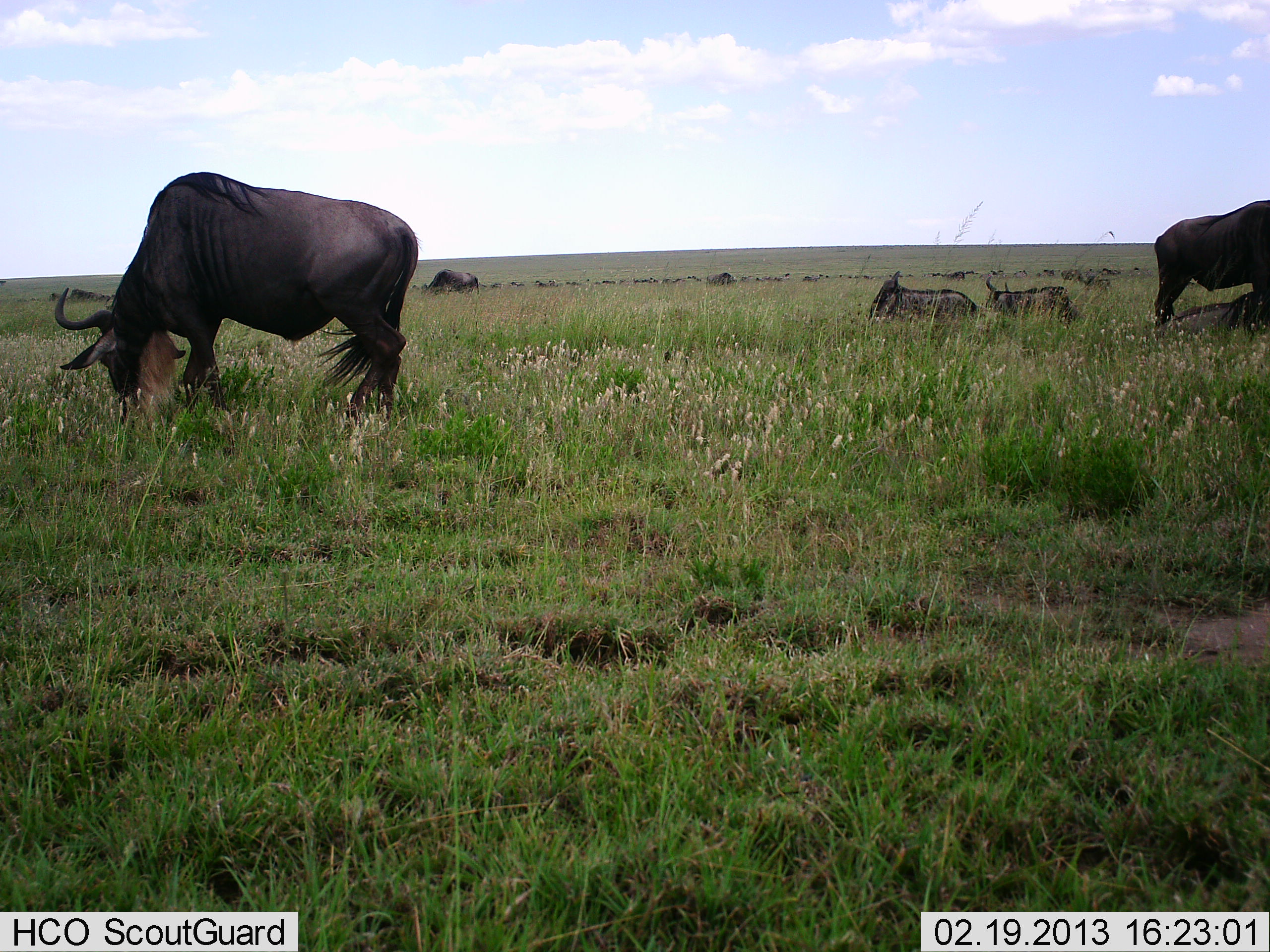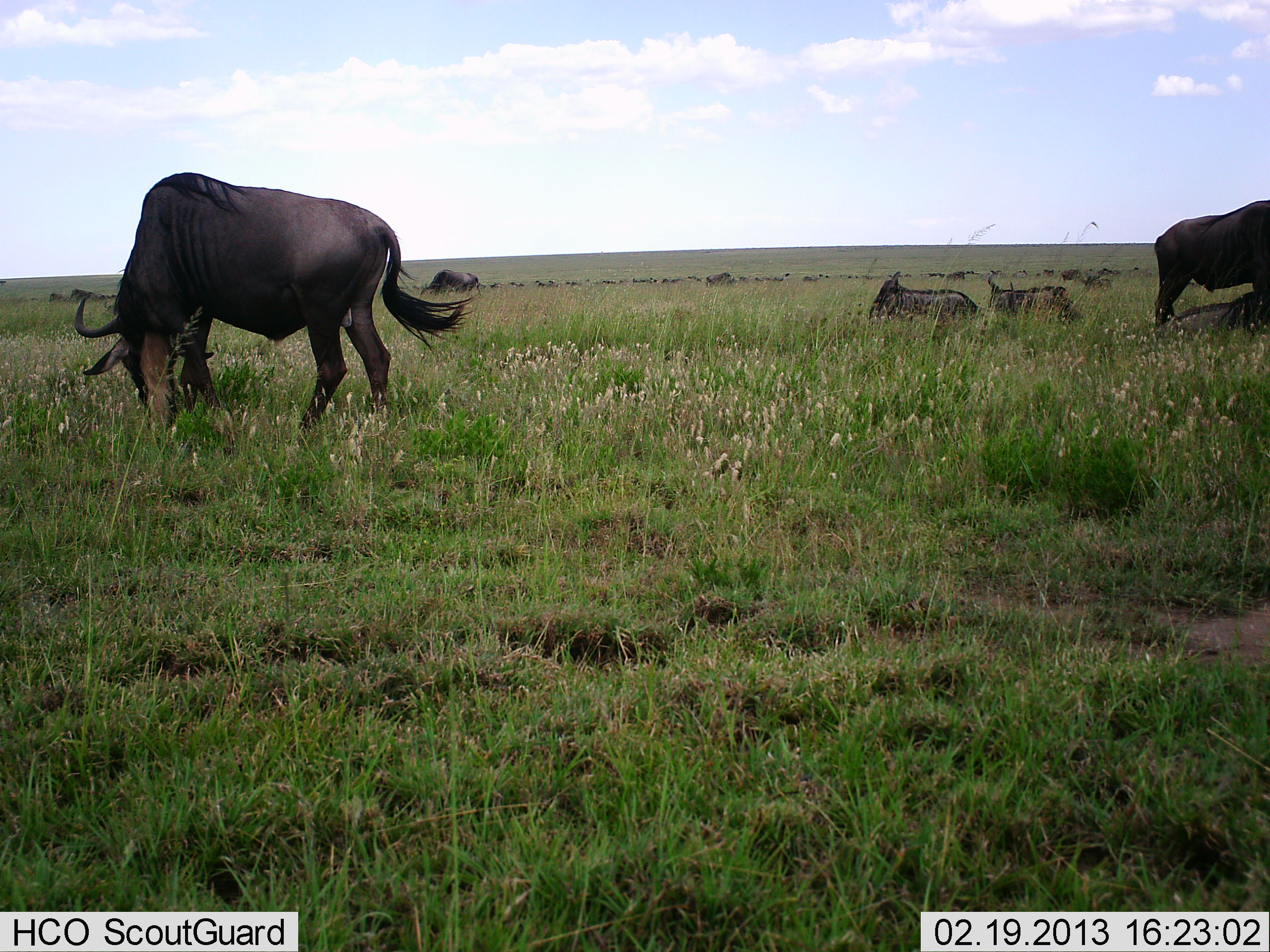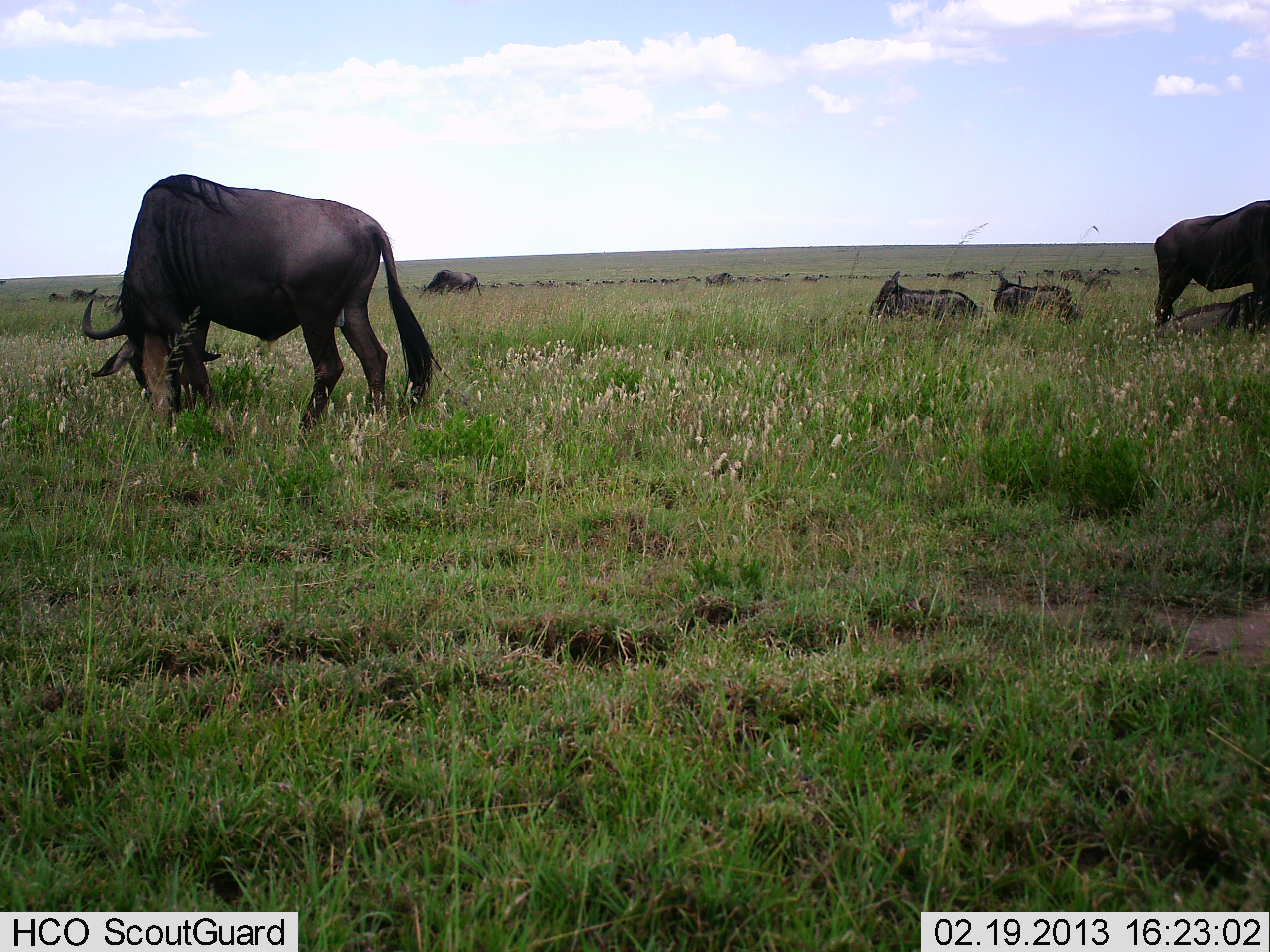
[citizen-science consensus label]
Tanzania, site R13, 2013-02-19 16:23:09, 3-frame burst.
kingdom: Animalia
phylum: Chordata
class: Mammalia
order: Artiodactyla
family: Bovidae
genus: Connochaetes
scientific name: Connochaetes taurinus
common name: blue wildebeest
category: wildebeest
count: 11-50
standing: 47%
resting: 68%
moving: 16%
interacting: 0%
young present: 11%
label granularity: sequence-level